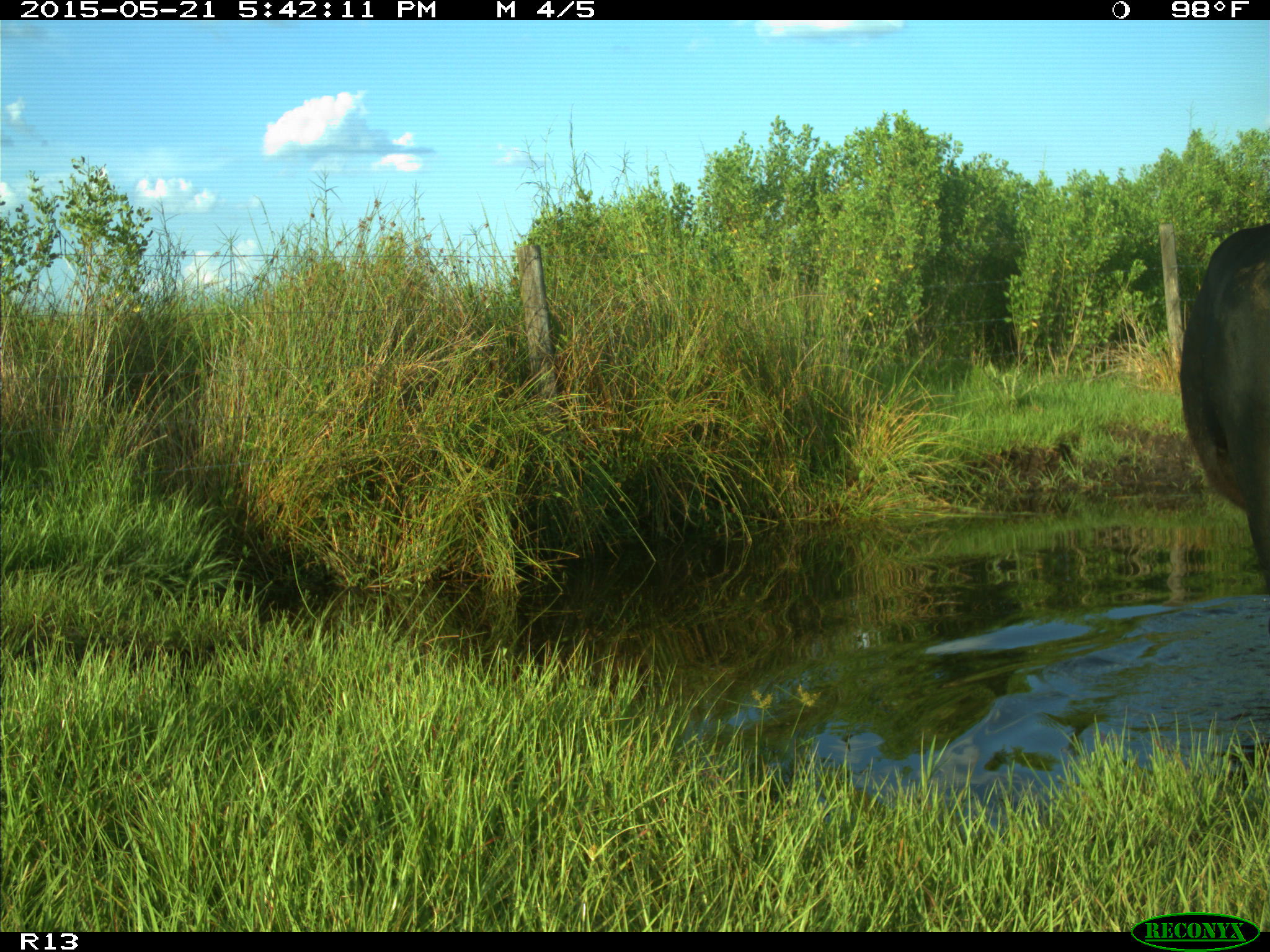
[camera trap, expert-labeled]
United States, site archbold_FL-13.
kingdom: Animalia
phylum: Chordata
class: Mammalia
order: Artiodactyla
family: Bovidae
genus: Bos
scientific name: Bos taurus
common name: domestic cow